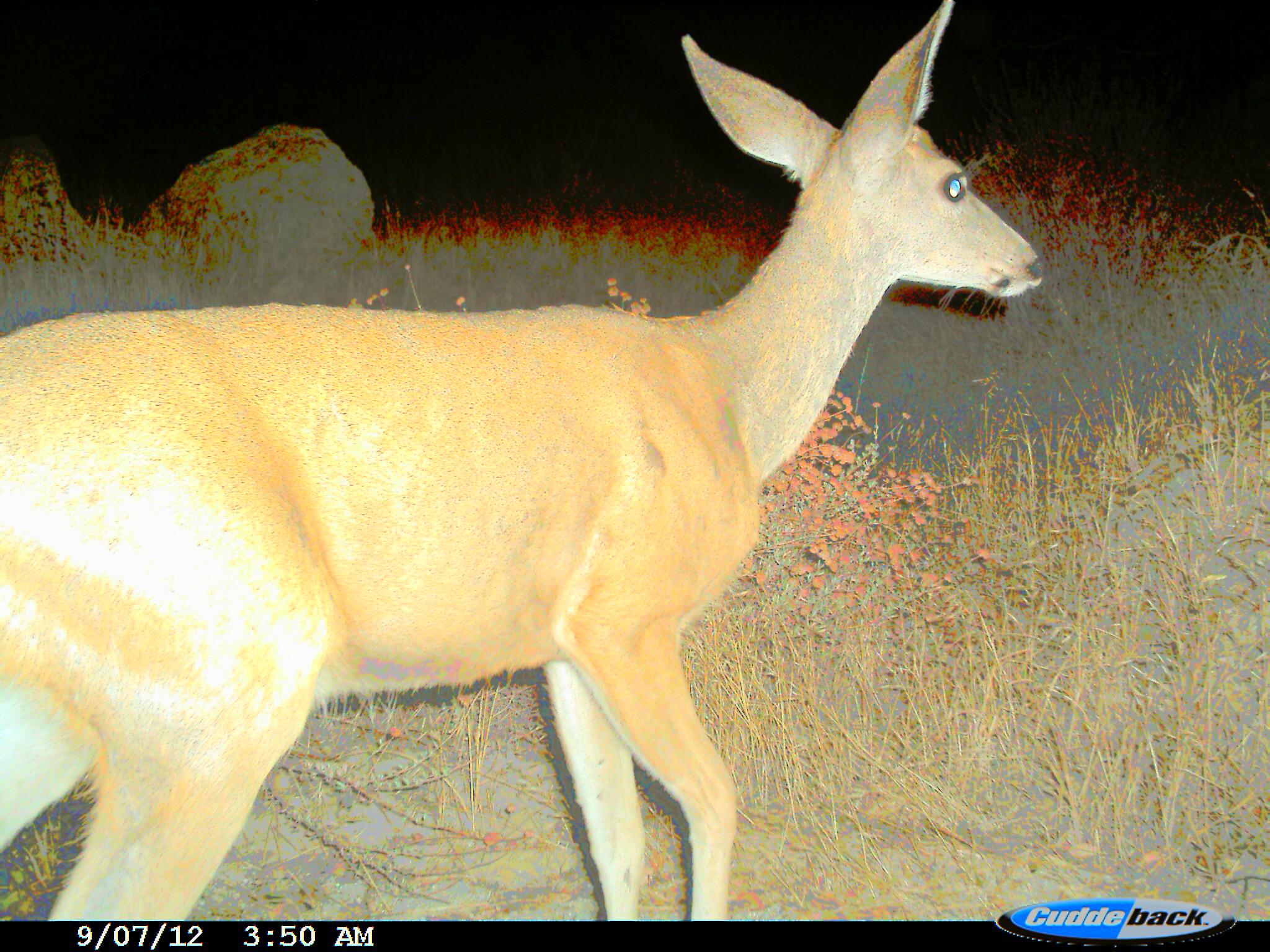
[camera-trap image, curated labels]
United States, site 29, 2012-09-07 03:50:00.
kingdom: Animalia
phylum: Chordata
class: Mammalia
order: Artiodactyla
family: Cervidae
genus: Odocoileus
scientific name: Odocoileus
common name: deer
Deer (Odocoileus).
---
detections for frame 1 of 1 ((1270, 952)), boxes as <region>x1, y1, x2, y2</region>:
deer: <region>0, 1, 1044, 922</region>